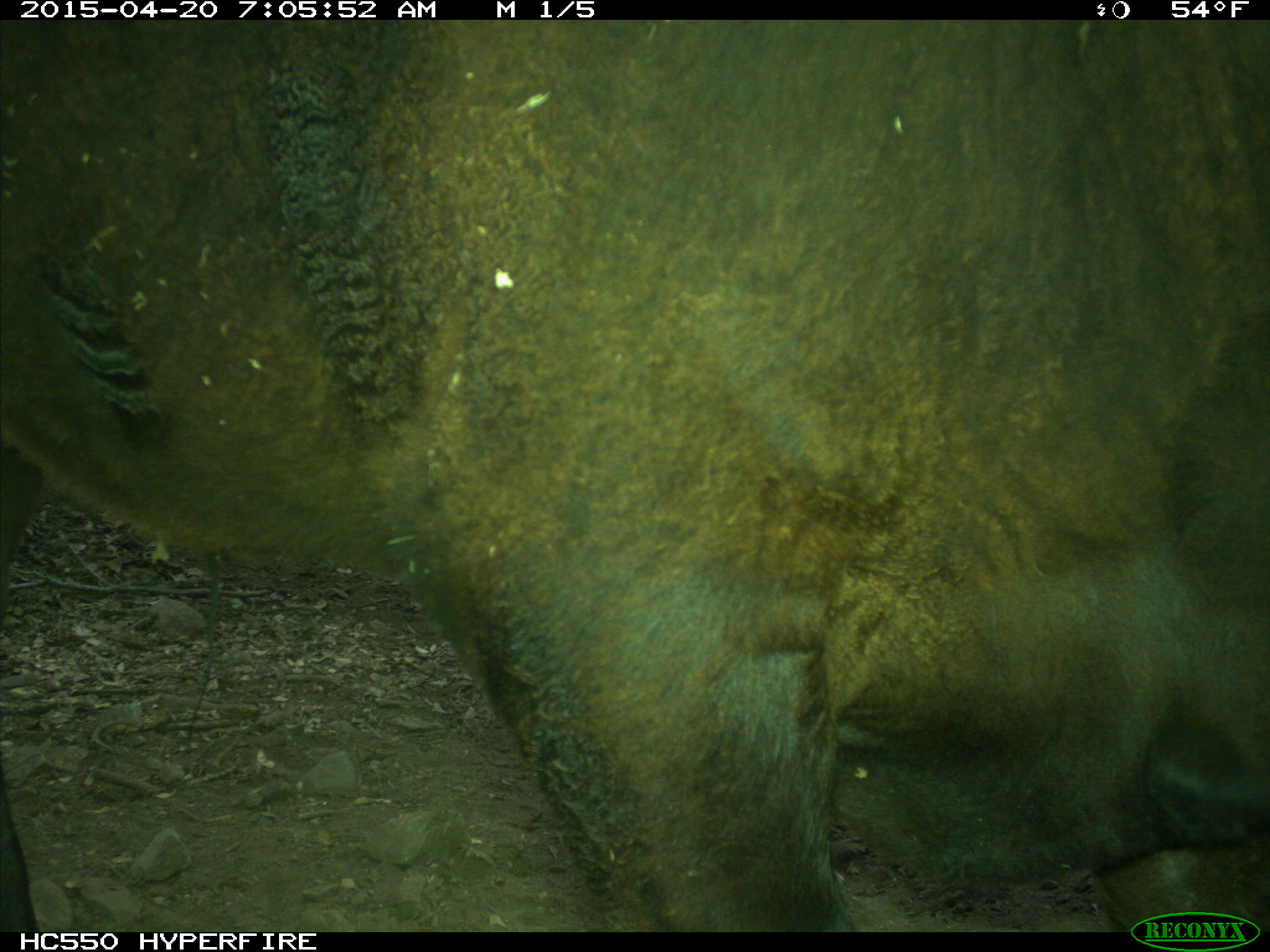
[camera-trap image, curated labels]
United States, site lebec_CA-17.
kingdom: Animalia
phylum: Chordata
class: Mammalia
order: Artiodactyla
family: Bovidae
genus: Bos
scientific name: Bos taurus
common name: domestic cow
Bos taurus (domestic cow).